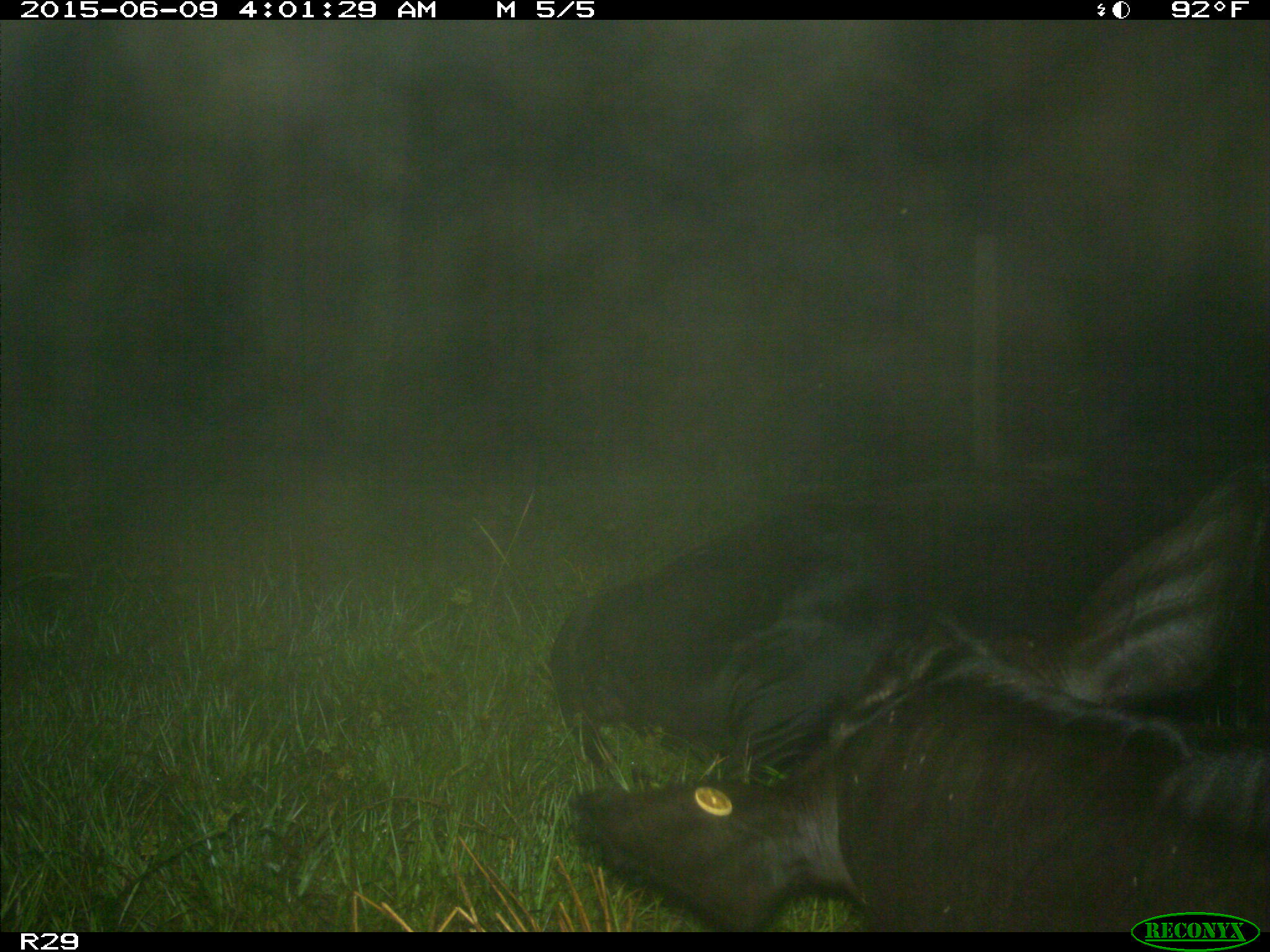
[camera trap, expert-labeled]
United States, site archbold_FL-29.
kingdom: Animalia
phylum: Chordata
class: Mammalia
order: Artiodactyla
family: Bovidae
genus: Bos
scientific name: Bos taurus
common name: domestic cow